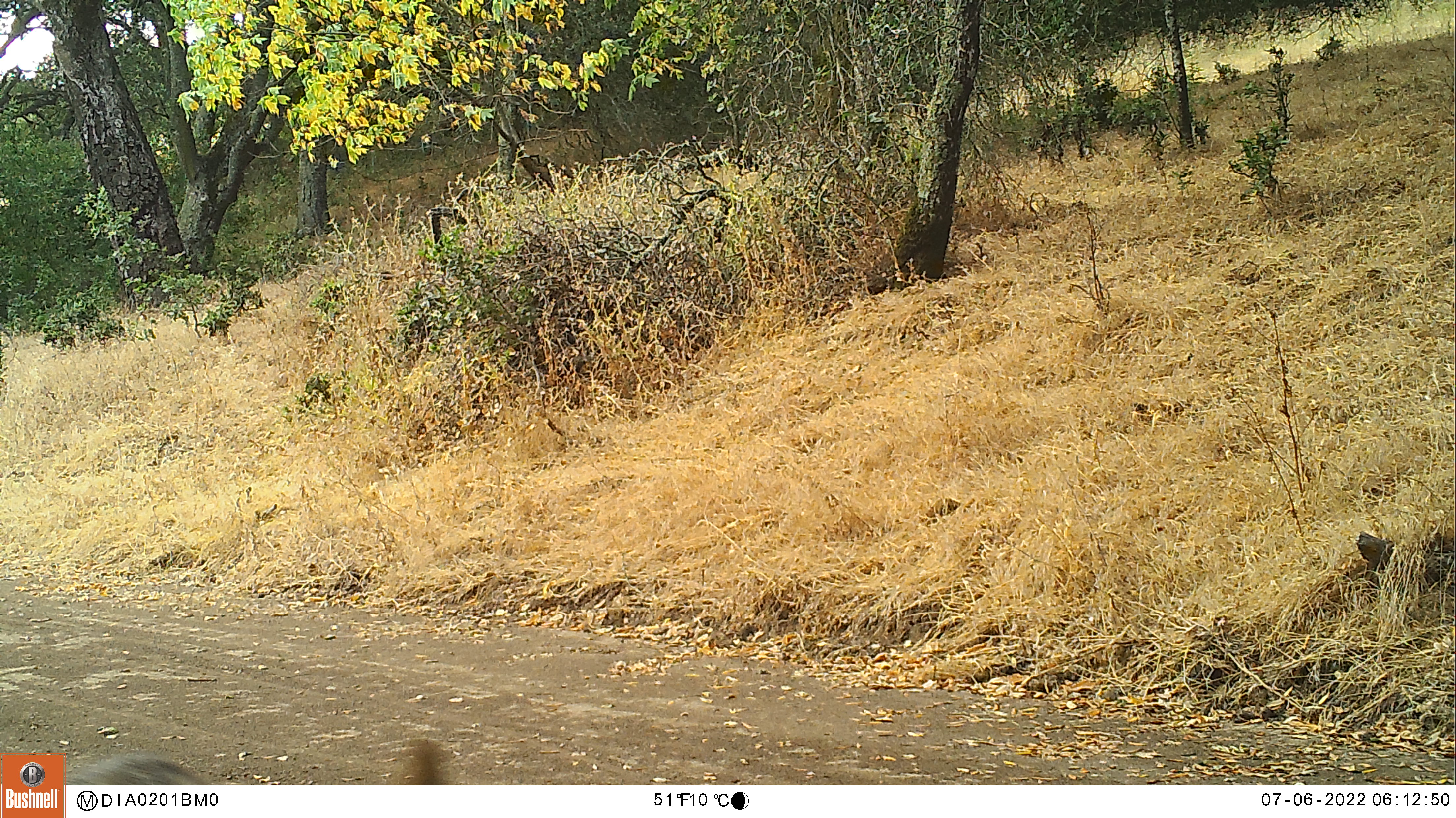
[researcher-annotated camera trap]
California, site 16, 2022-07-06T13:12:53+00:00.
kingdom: Animalia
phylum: Chordata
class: Mammalia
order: Lagomorpha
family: Leporidae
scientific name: Leporidae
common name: rabbit